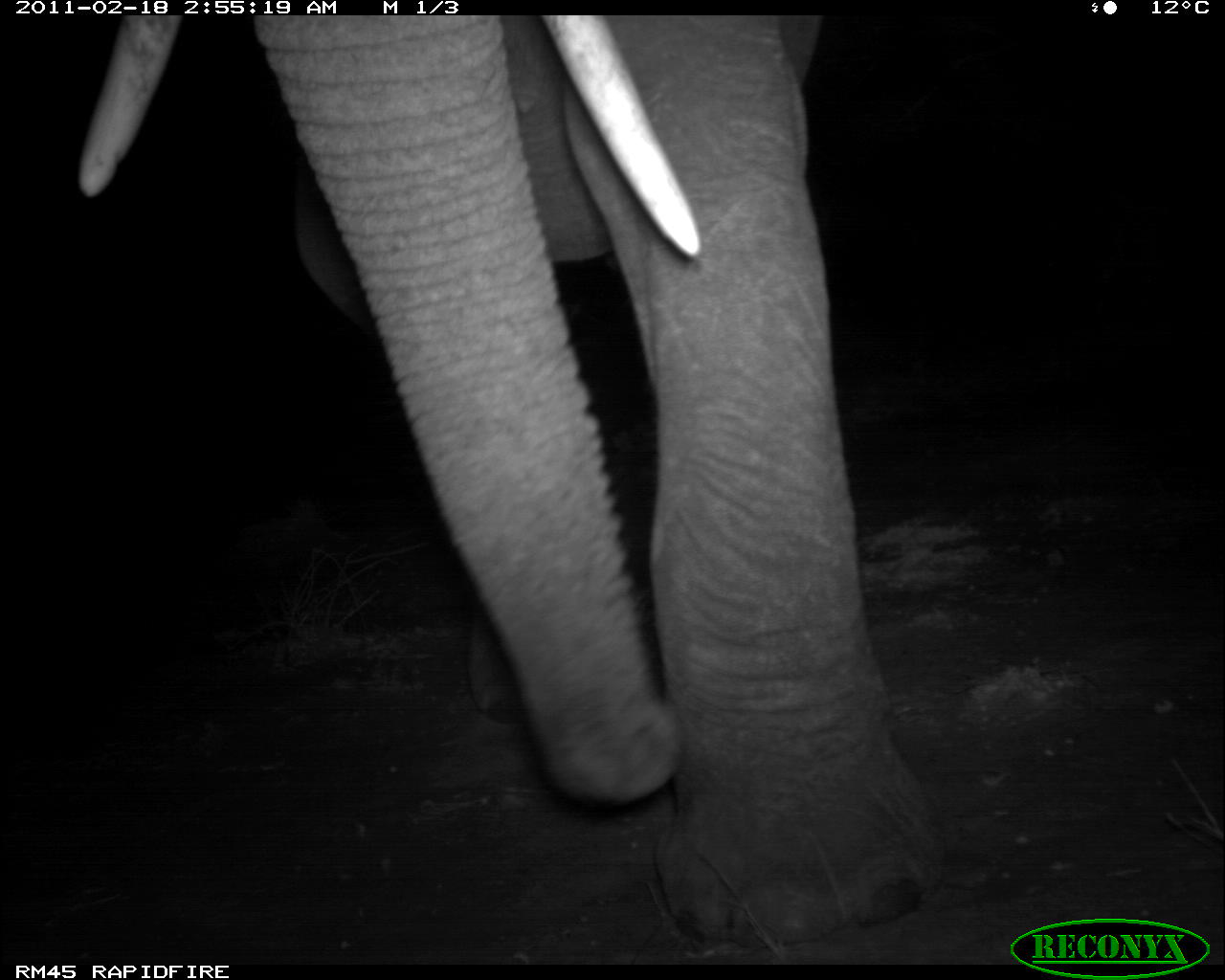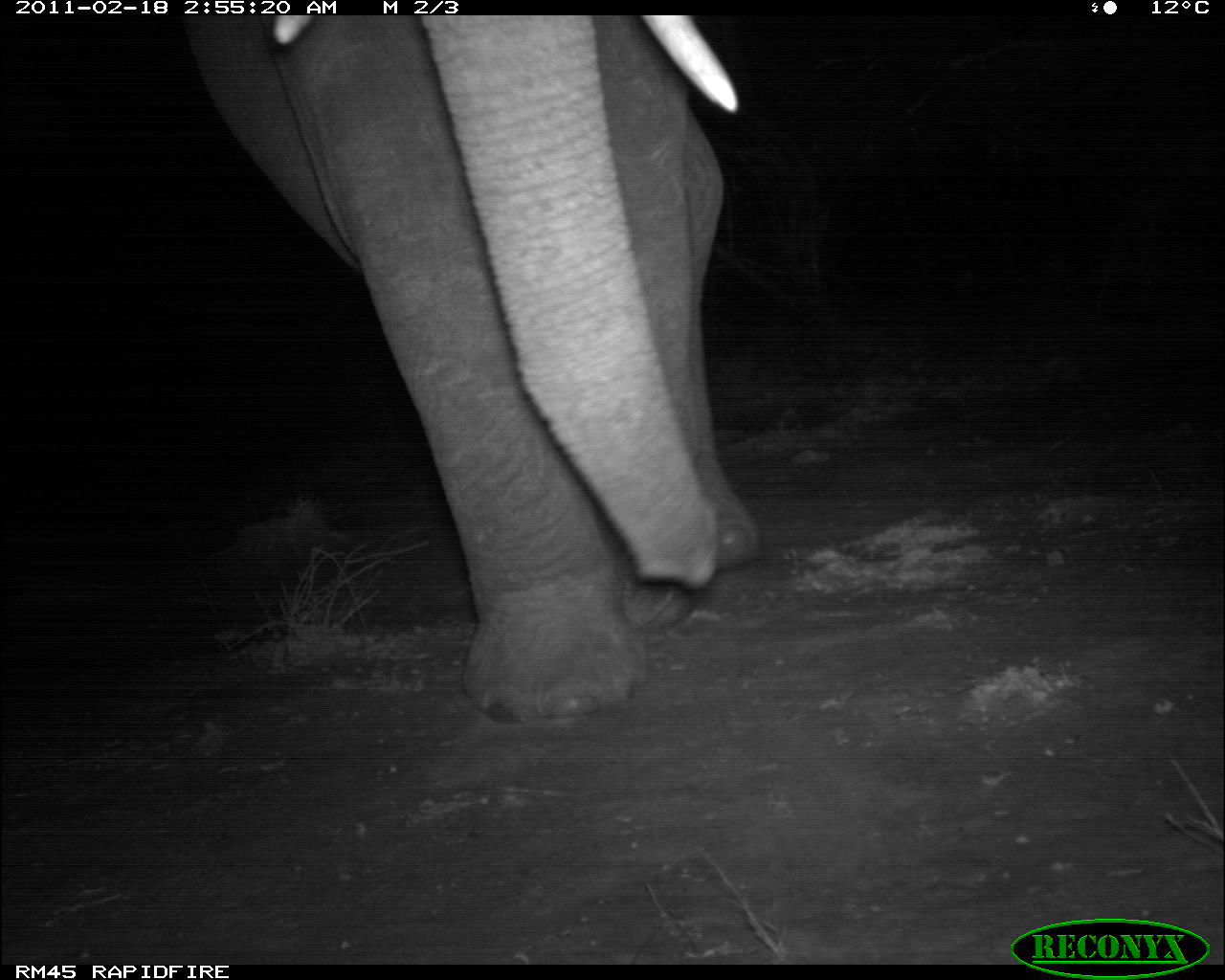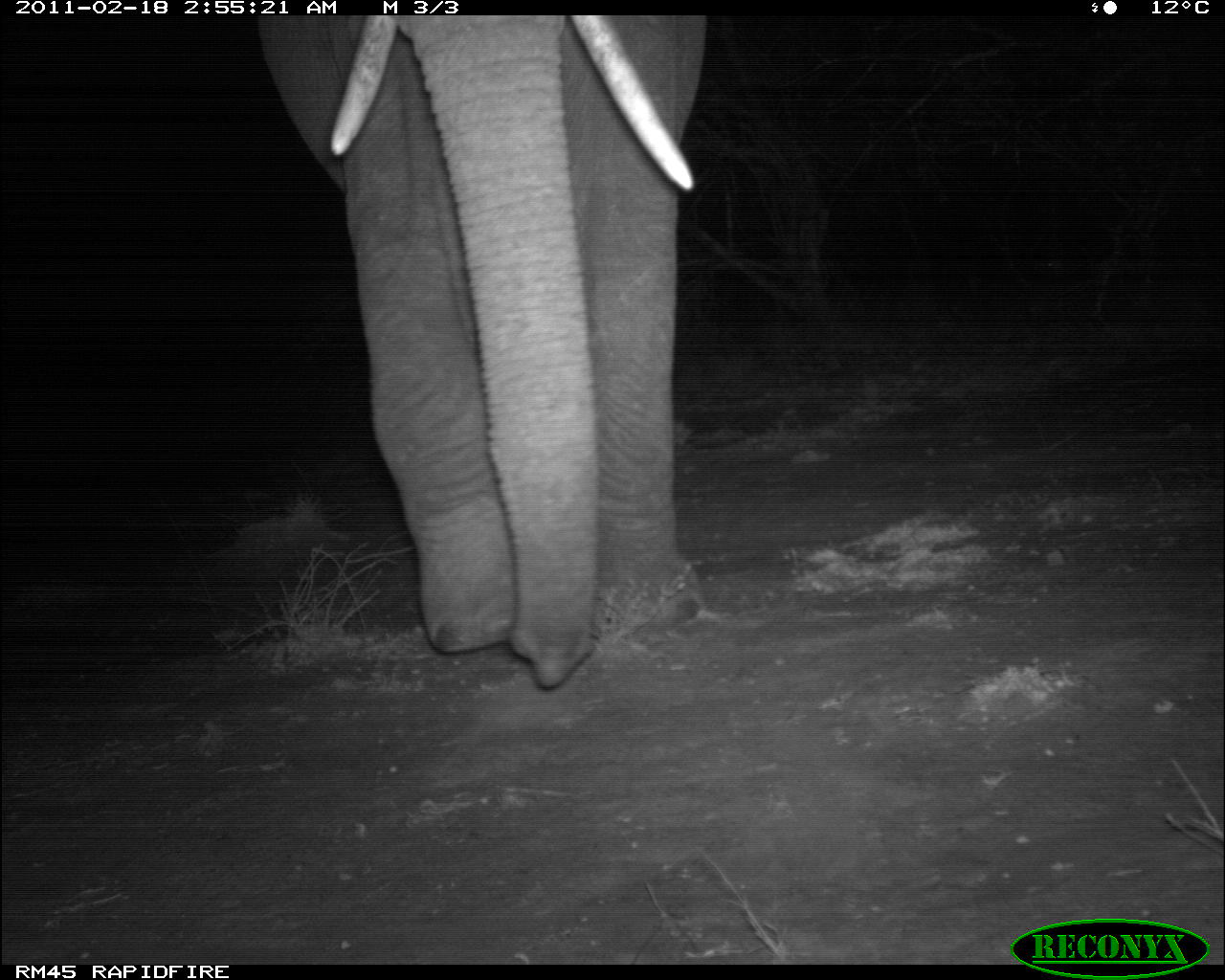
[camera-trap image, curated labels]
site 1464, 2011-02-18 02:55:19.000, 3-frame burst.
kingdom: Animalia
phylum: Chordata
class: Mammalia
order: Proboscidea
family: Elephantidae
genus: Loxodonta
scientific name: Loxodonta africana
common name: african bush elephant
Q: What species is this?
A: Loxodonta africana (african bush elephant).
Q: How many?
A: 1.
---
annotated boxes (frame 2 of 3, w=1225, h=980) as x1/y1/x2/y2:
loxodonta africana: 178/15/761/727